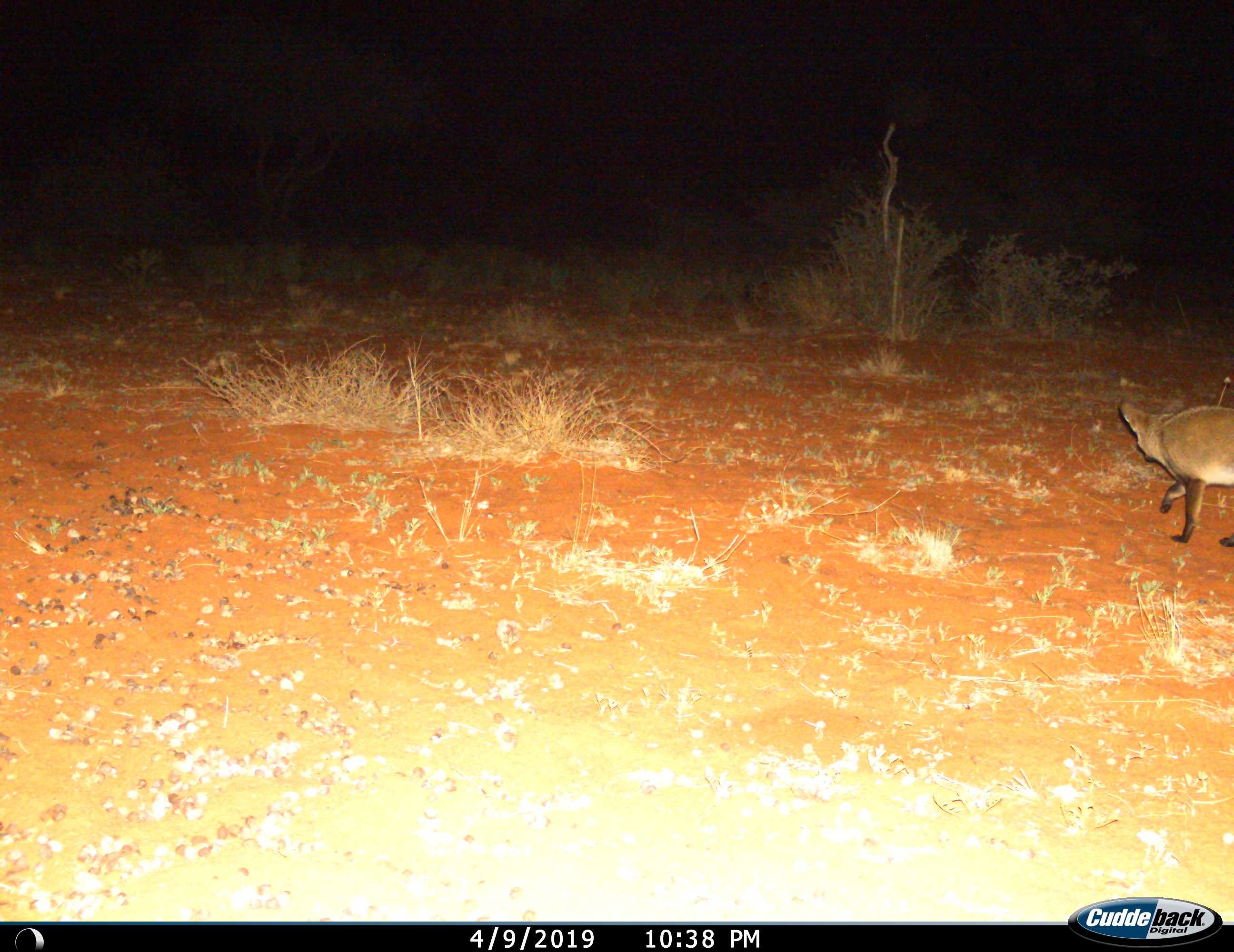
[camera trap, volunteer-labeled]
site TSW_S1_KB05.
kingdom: Animalia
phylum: Chordata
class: Mammalia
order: Carnivora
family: Canidae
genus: Otocyon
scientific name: Otocyon megalotis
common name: bat-eared fox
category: foxbateared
Foxbateared (bat-eared fox) (Otocyon megalotis), count 1. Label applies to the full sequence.